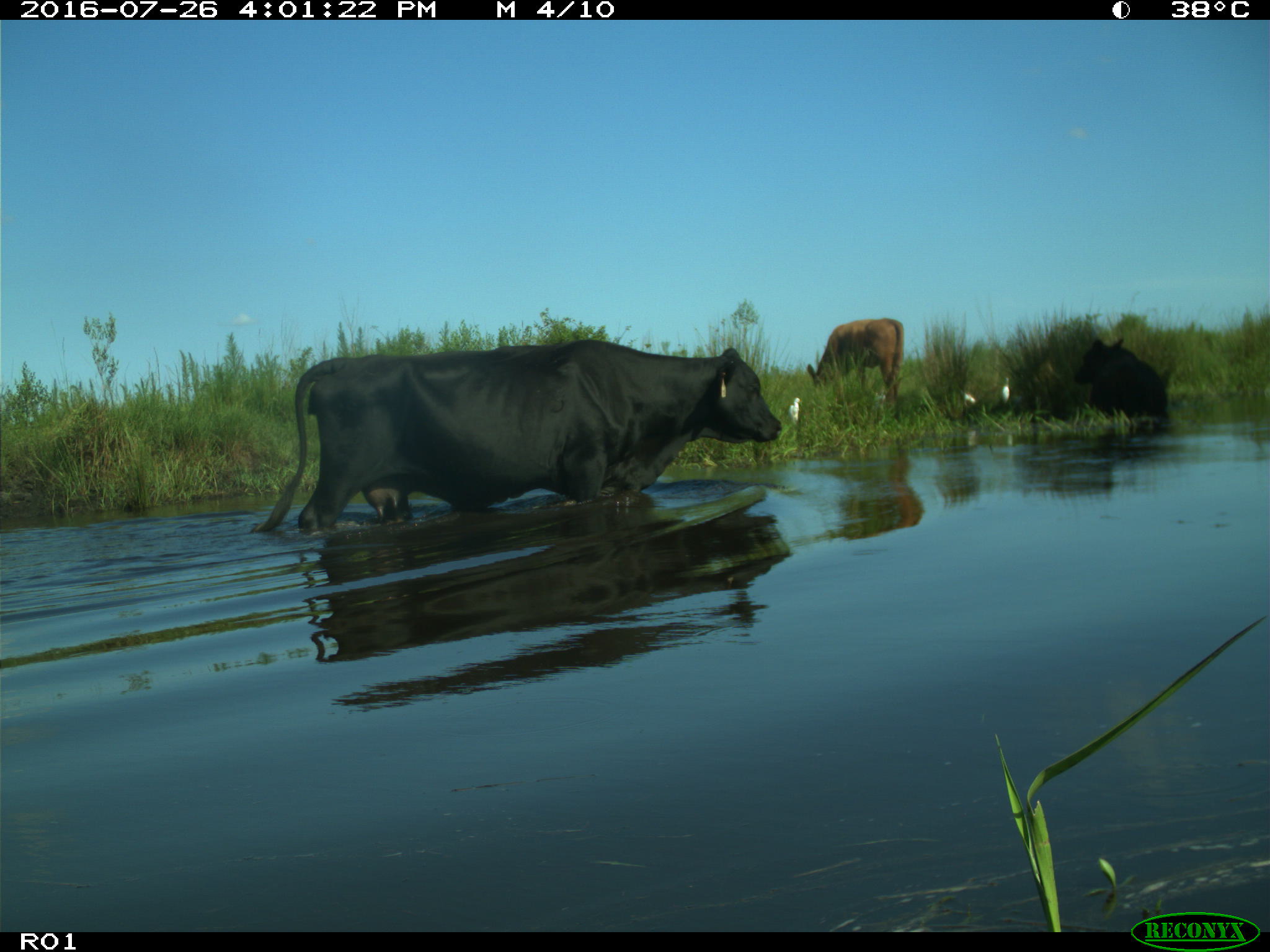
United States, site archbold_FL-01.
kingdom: Animalia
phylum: Chordata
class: Mammalia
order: Artiodactyla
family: Bovidae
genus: Bos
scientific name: Bos taurus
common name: domestic cow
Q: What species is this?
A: Bos taurus (domestic cow).